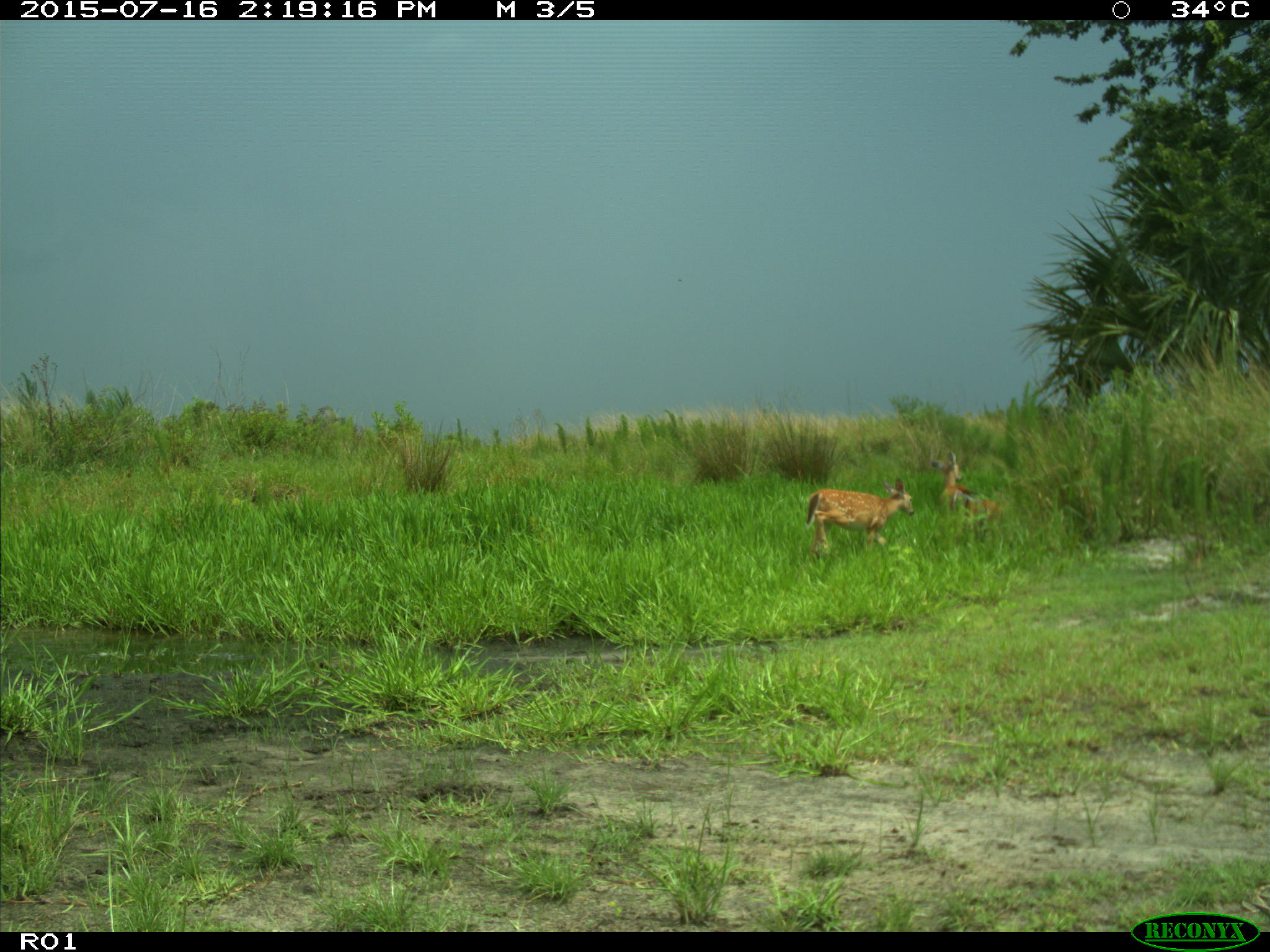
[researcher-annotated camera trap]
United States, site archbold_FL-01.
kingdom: Animalia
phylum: Chordata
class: Mammalia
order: Artiodactyla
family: Cervidae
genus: Odocoileus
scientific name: Odocoileus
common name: deer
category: unidentified deer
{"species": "unidentified deer (deer) (Odocoileus)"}